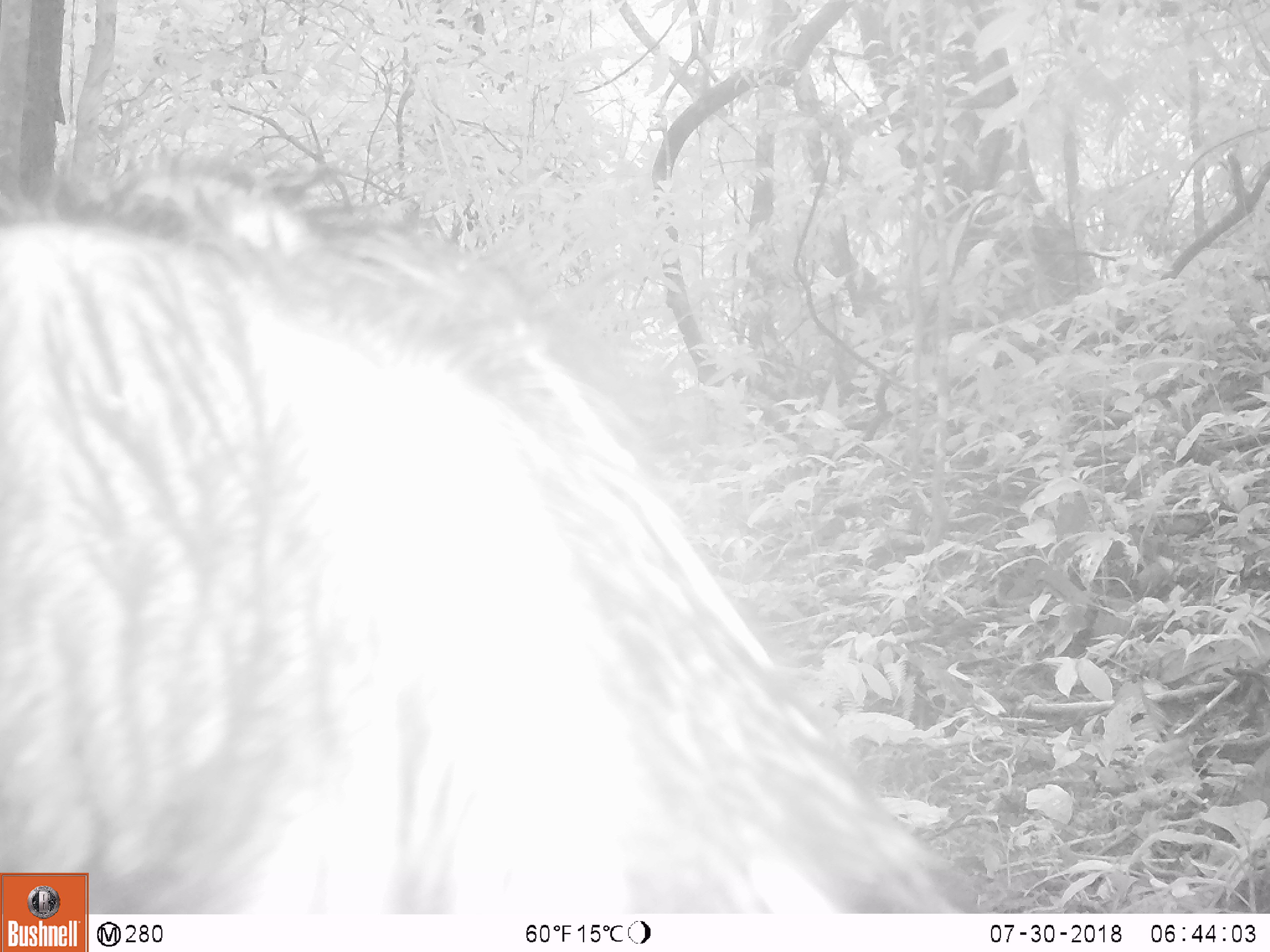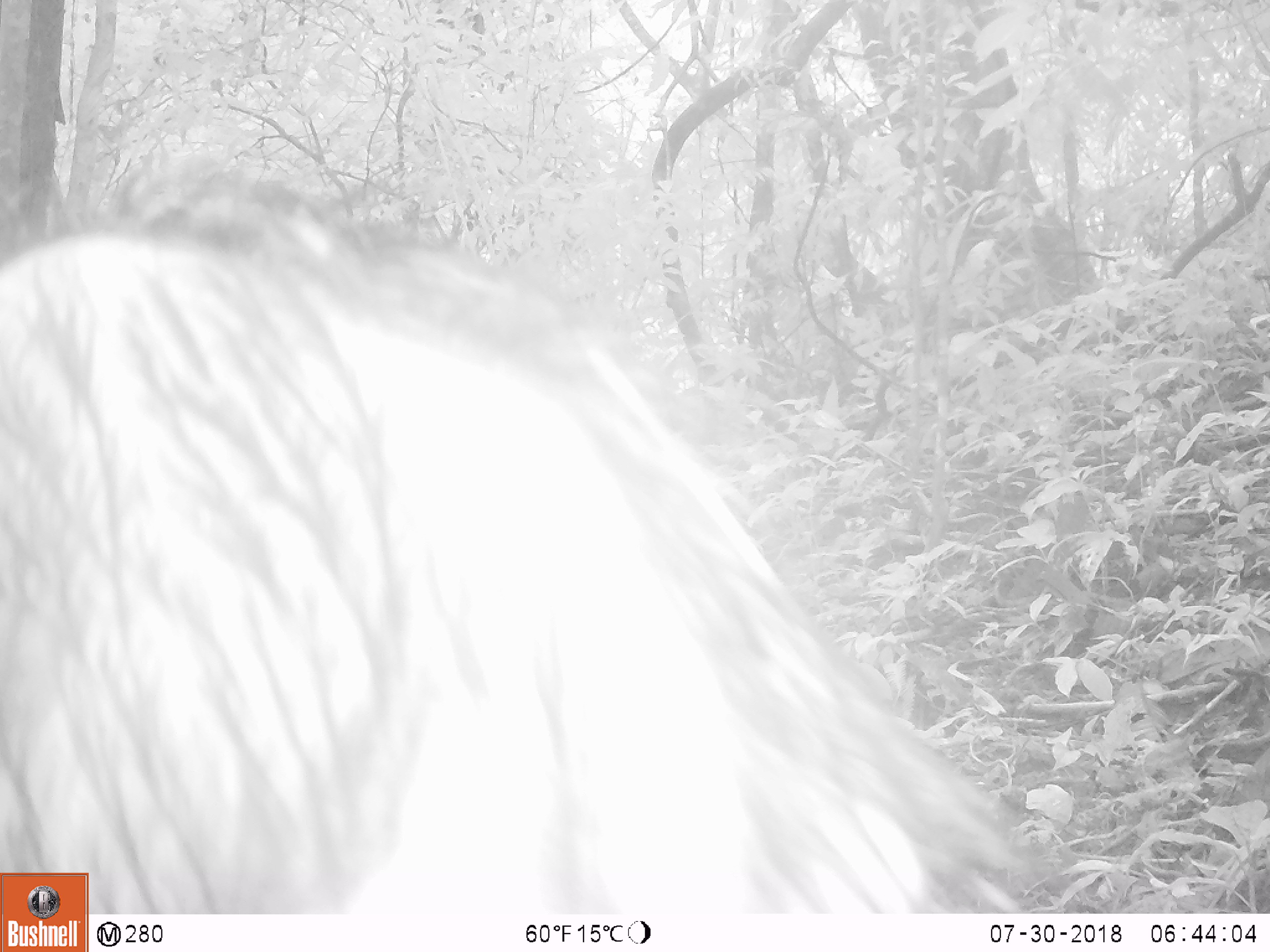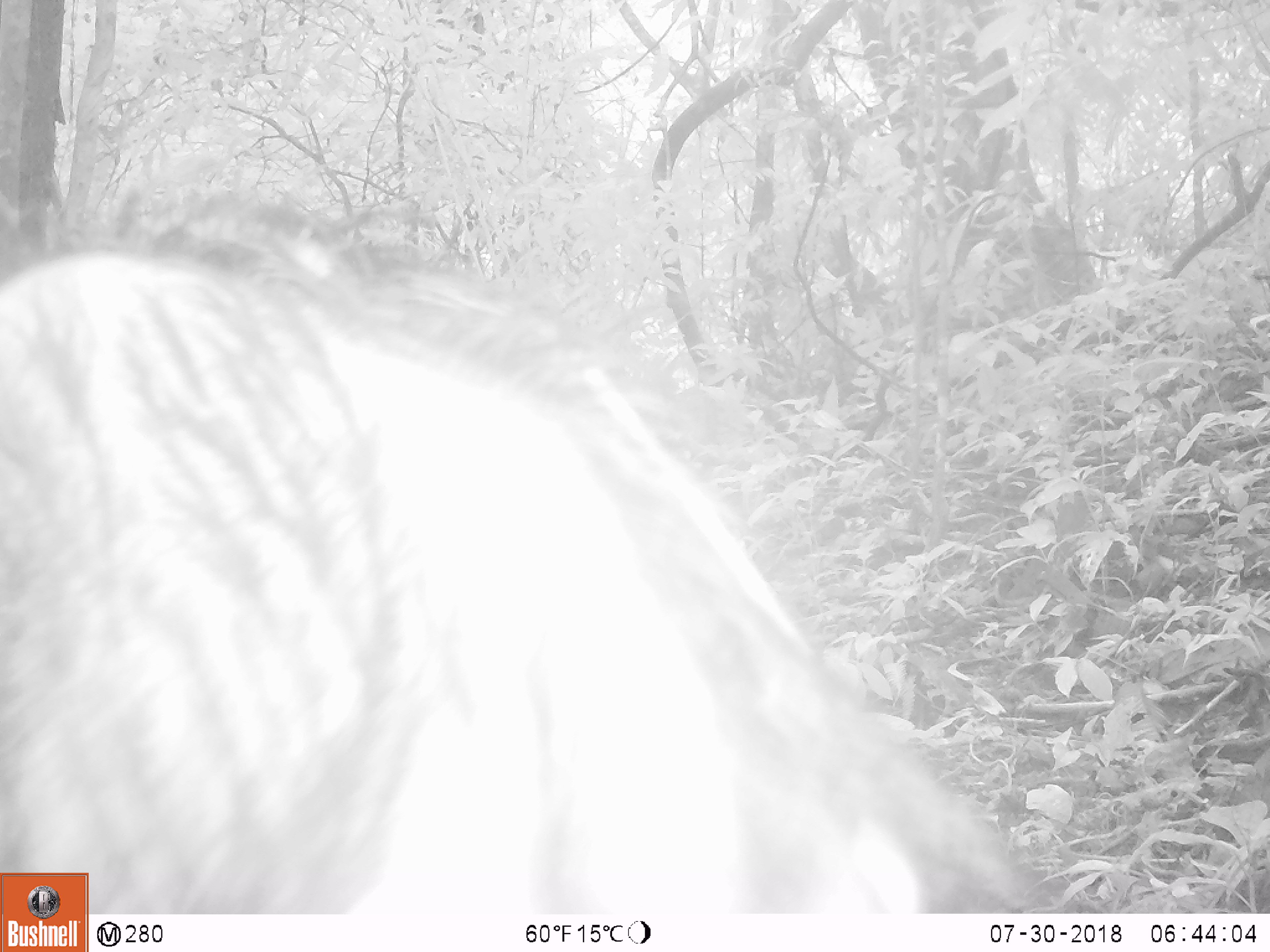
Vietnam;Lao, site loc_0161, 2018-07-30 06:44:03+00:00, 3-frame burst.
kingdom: Animalia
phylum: Chordata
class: Mammalia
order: Artiodactyla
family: Suidae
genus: Sus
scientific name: Sus scrofa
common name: eurasian wild pig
Eurasian wild pig (Sus scrofa). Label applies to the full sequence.